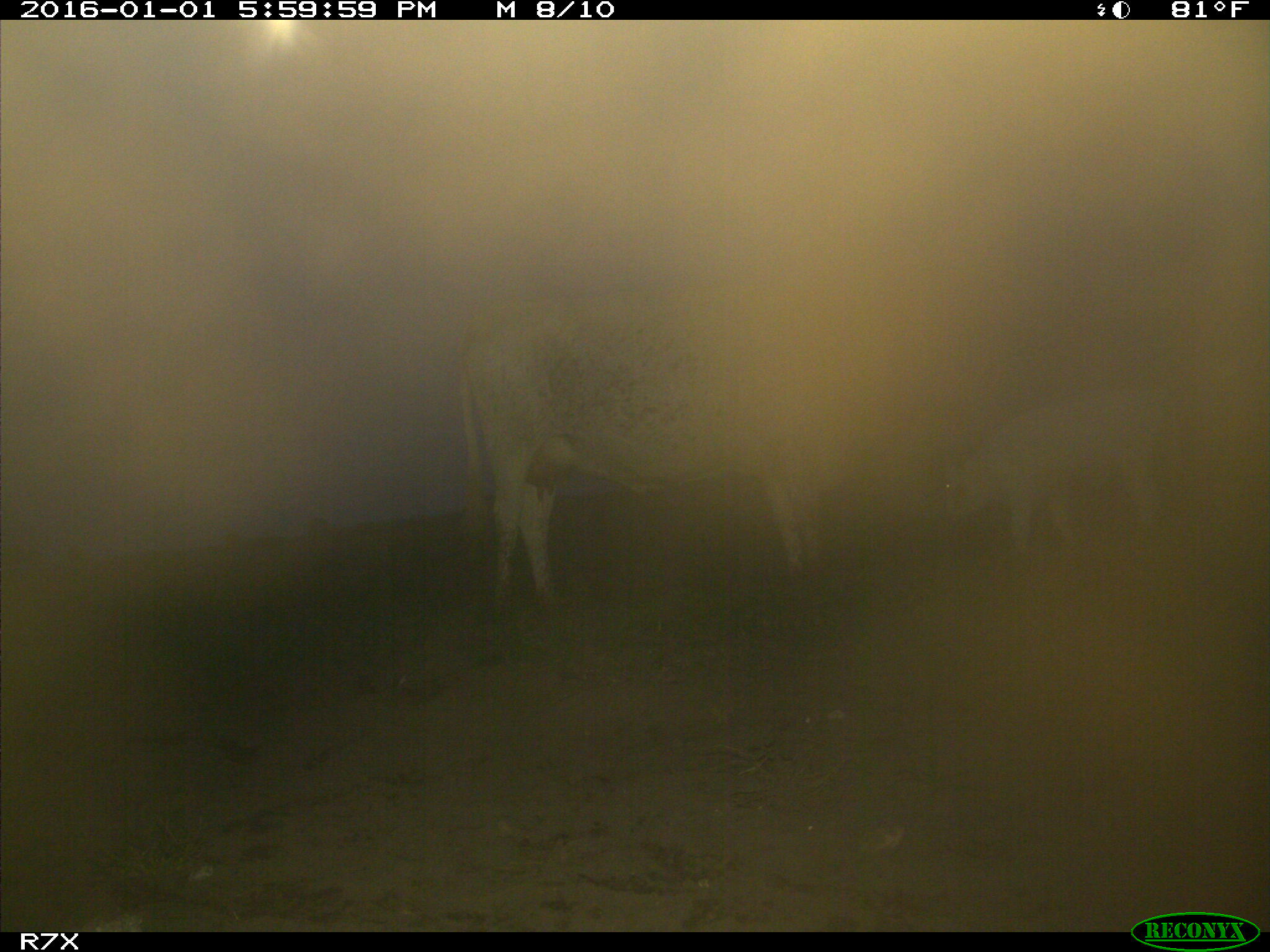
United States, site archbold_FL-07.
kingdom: Animalia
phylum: Chordata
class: Mammalia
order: Artiodactyla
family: Bovidae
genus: Bos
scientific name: Bos taurus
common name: domestic cow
Bos taurus (domestic cow).